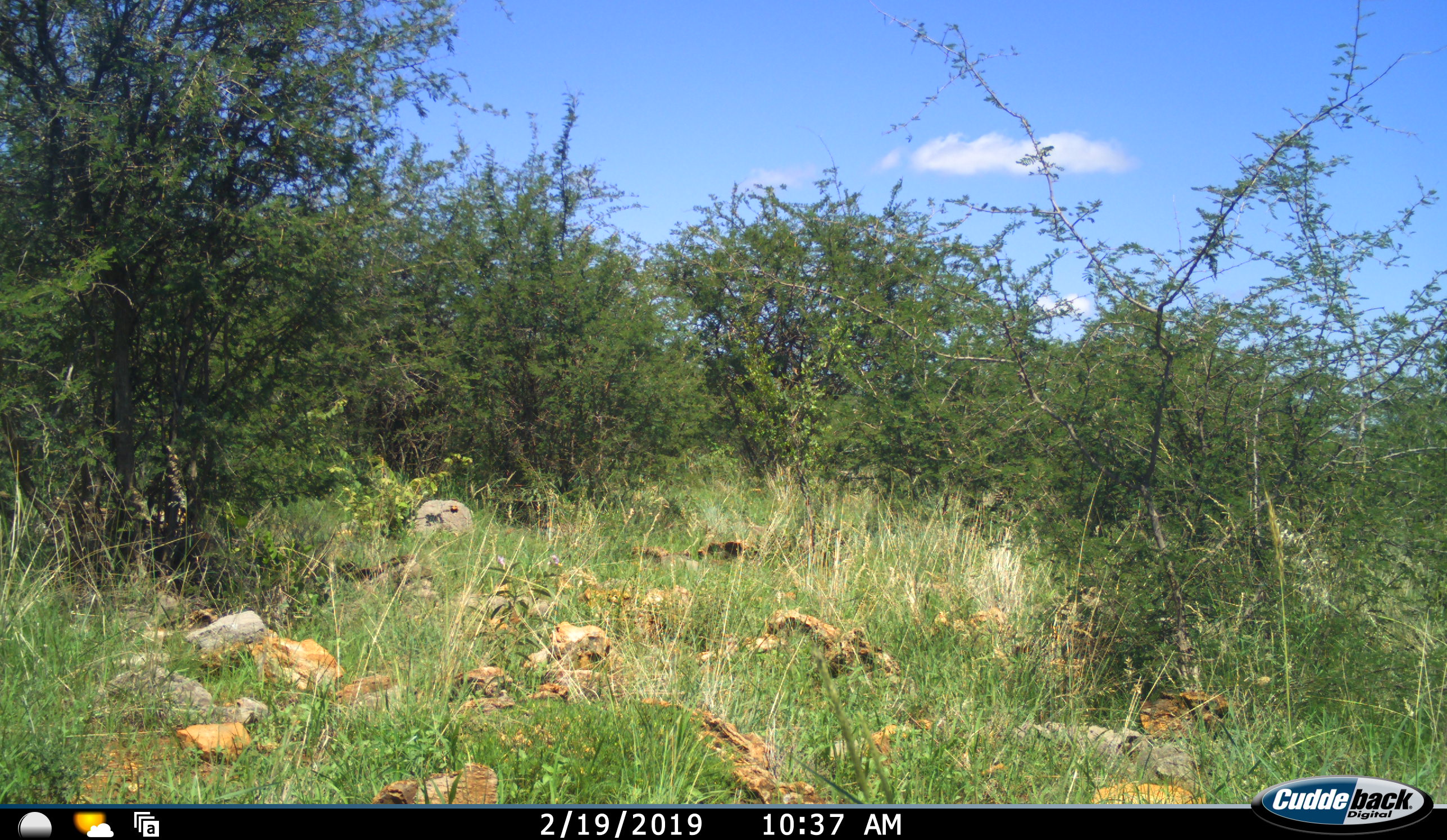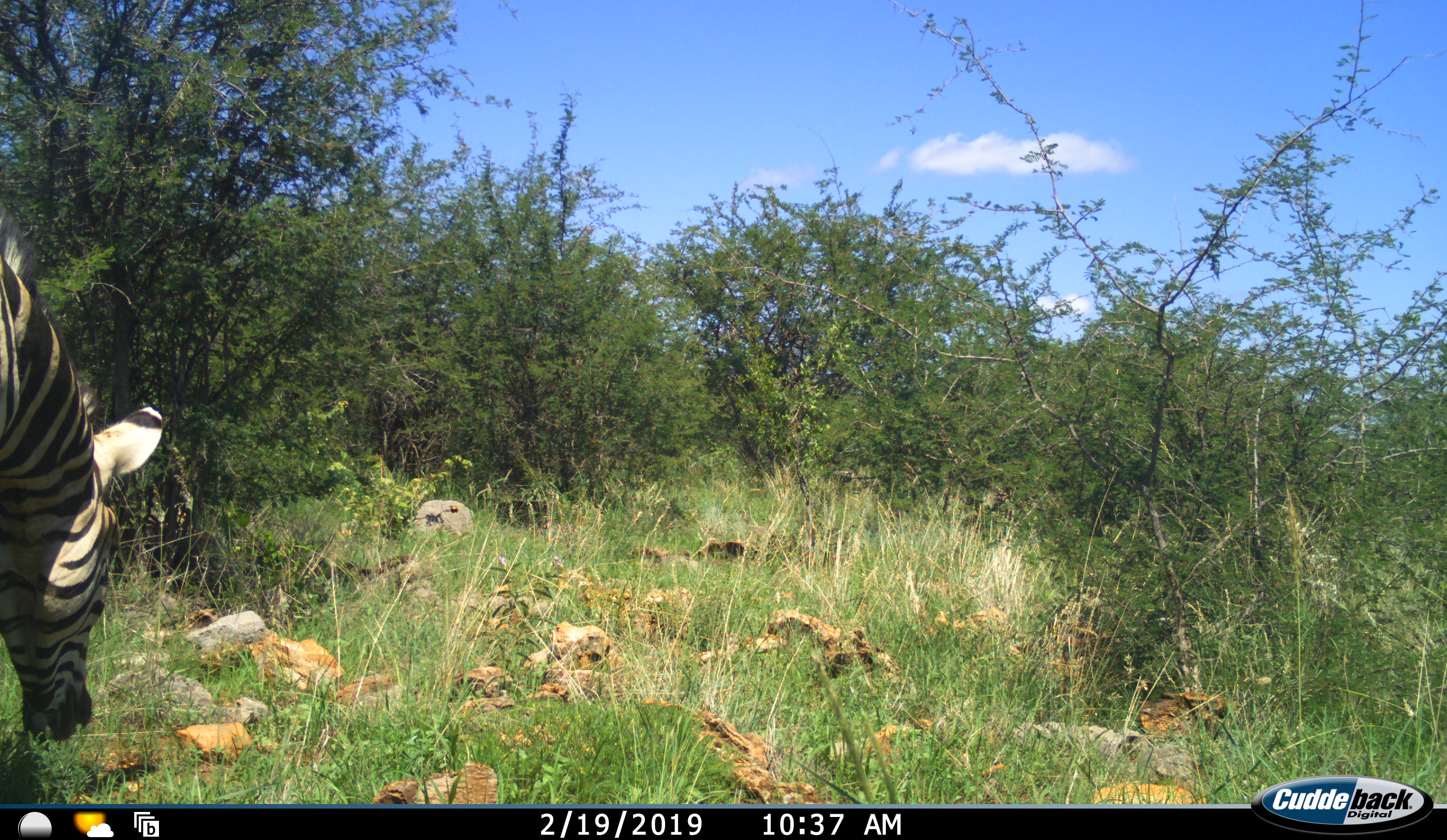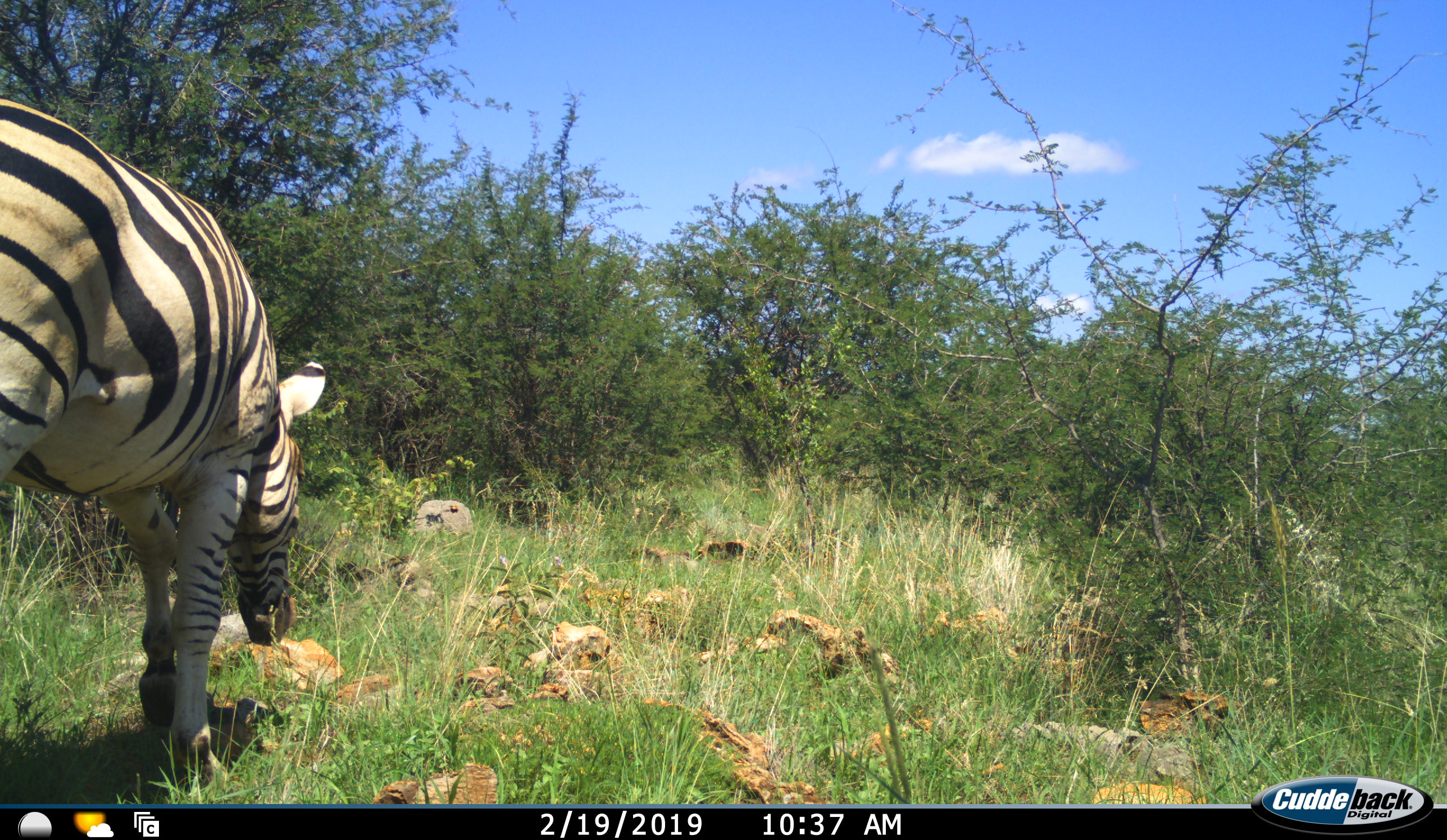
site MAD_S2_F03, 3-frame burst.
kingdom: Animalia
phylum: Chordata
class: Mammalia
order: Perissodactyla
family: Equidae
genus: Equus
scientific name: Equus quagga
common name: plains zebra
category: zebraplains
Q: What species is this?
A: Zebraplains (plains zebra) (Equus quagga).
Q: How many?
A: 1.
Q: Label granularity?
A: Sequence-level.